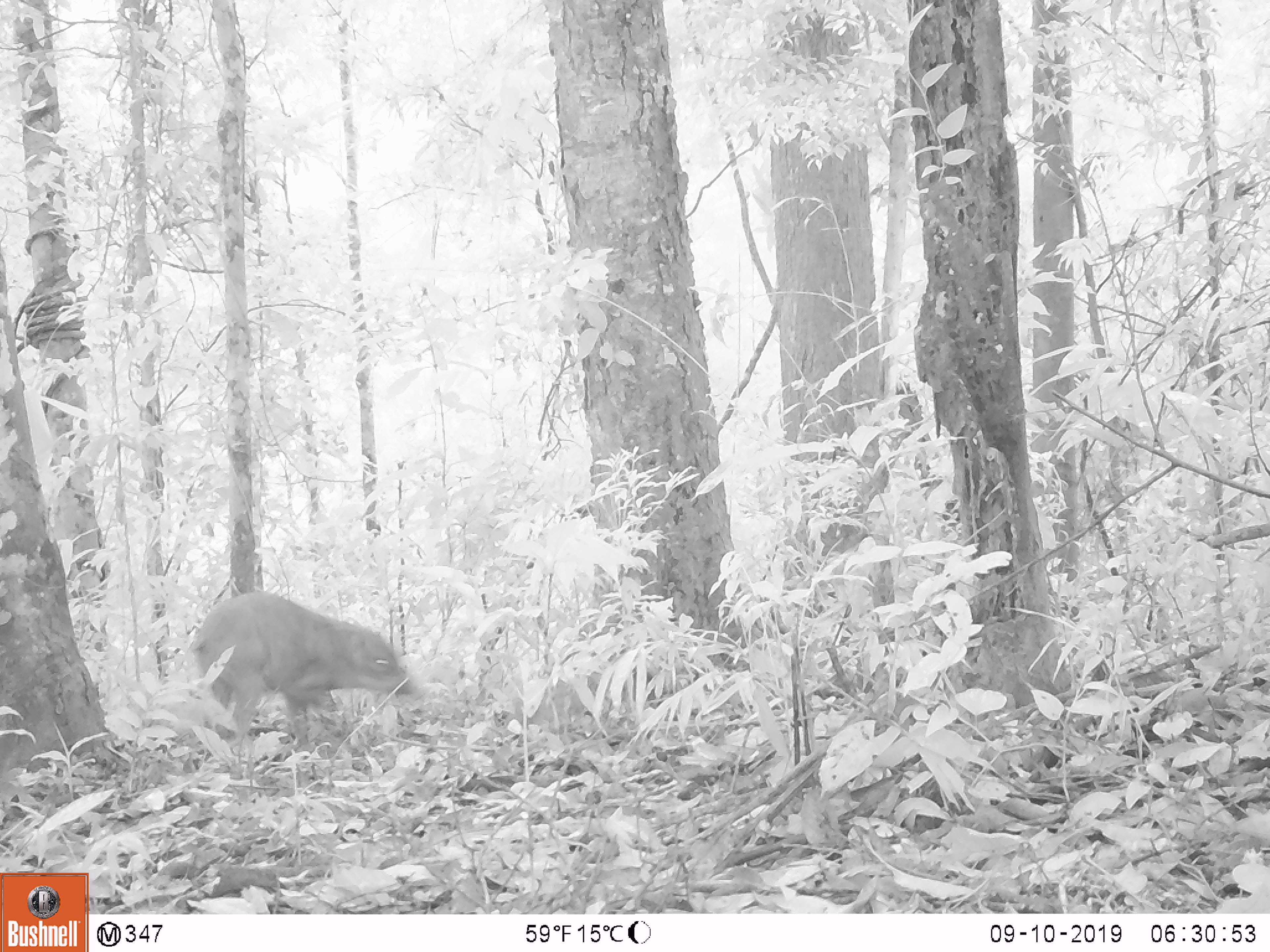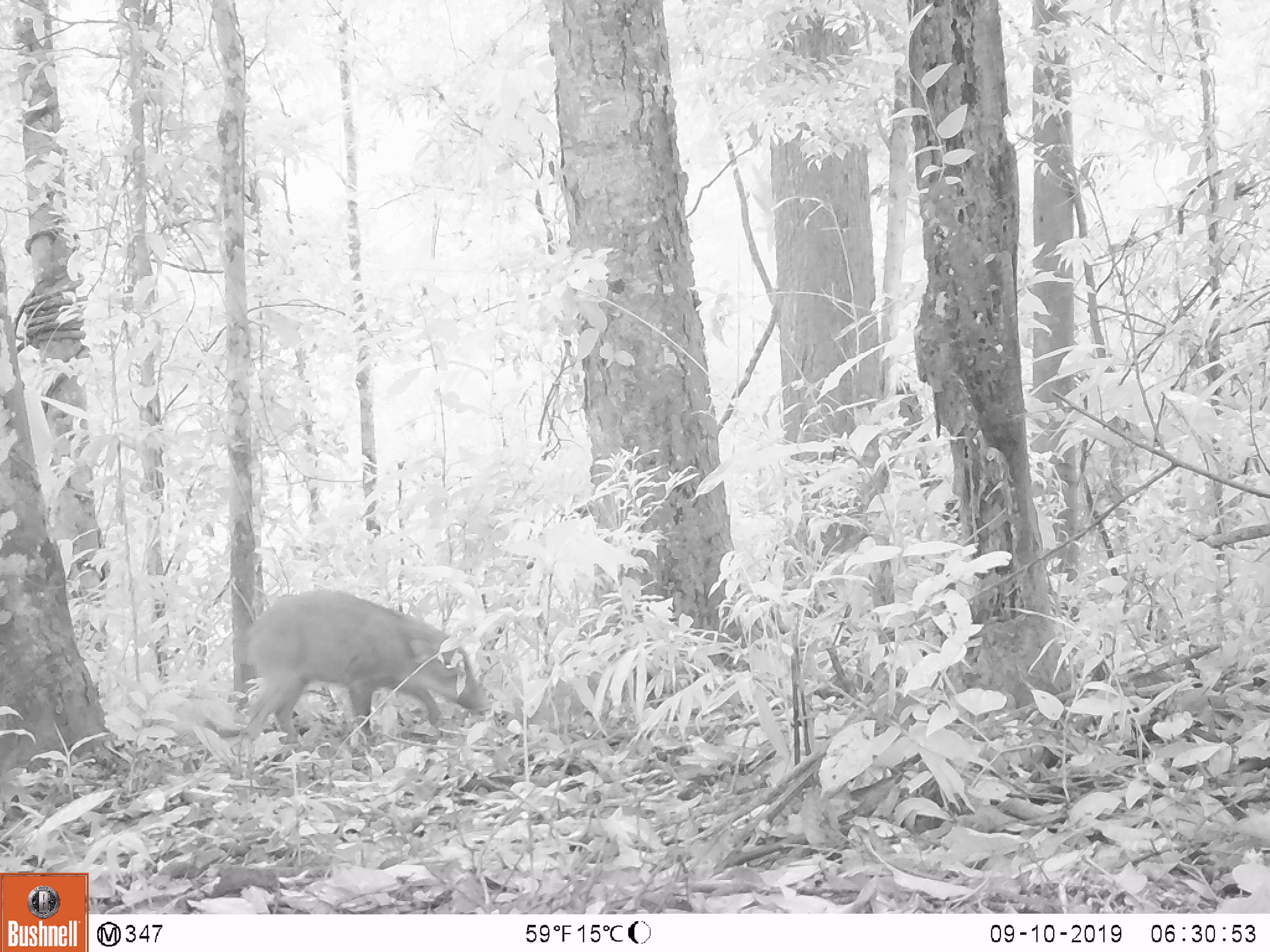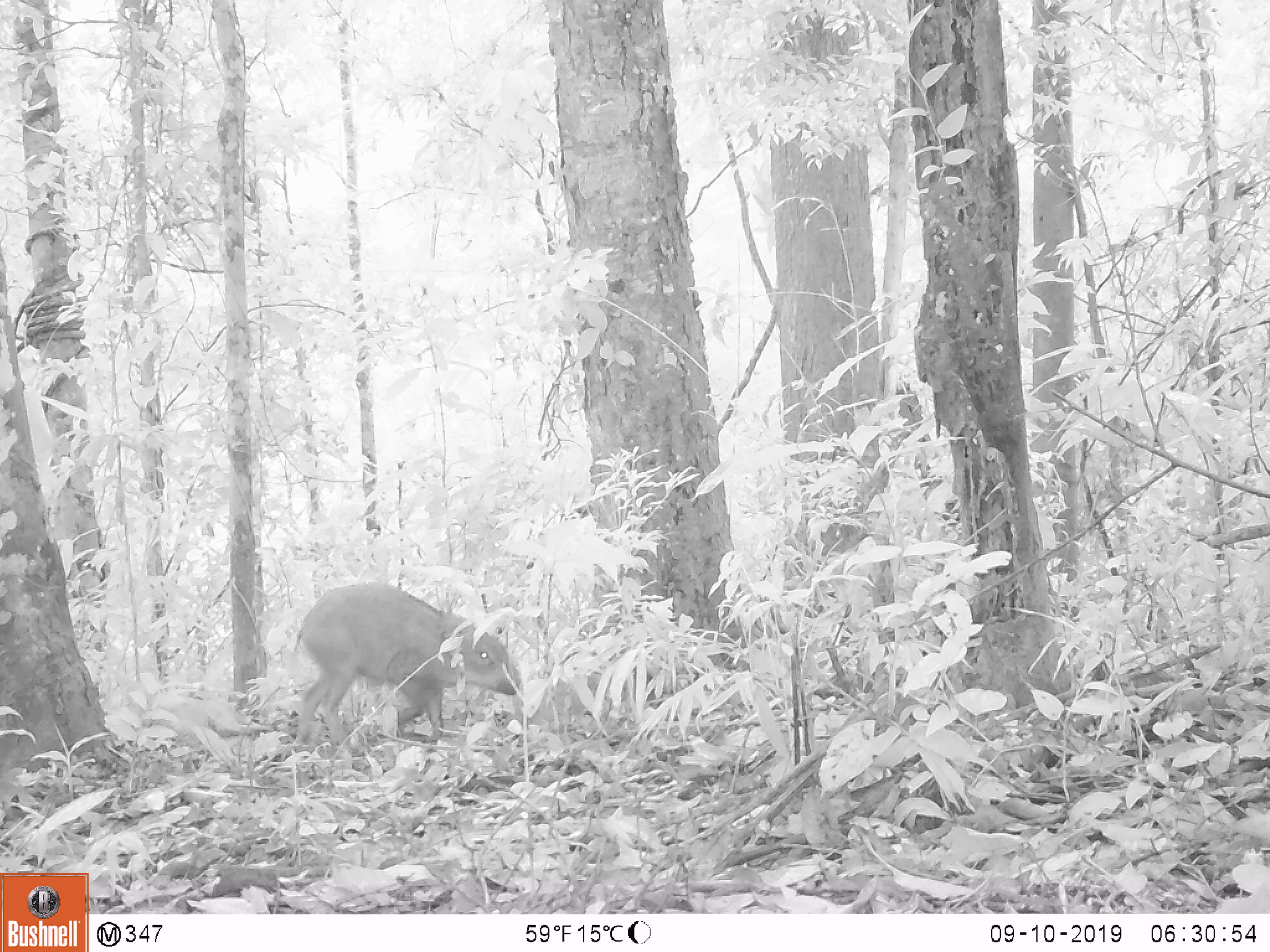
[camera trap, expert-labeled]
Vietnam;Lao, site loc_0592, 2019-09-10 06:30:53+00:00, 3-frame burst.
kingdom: Animalia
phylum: Chordata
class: Mammalia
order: Artiodactyla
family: Suidae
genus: Sus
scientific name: Sus scrofa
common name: eurasian wild pig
Eurasian wild pig (Sus scrofa). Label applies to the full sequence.